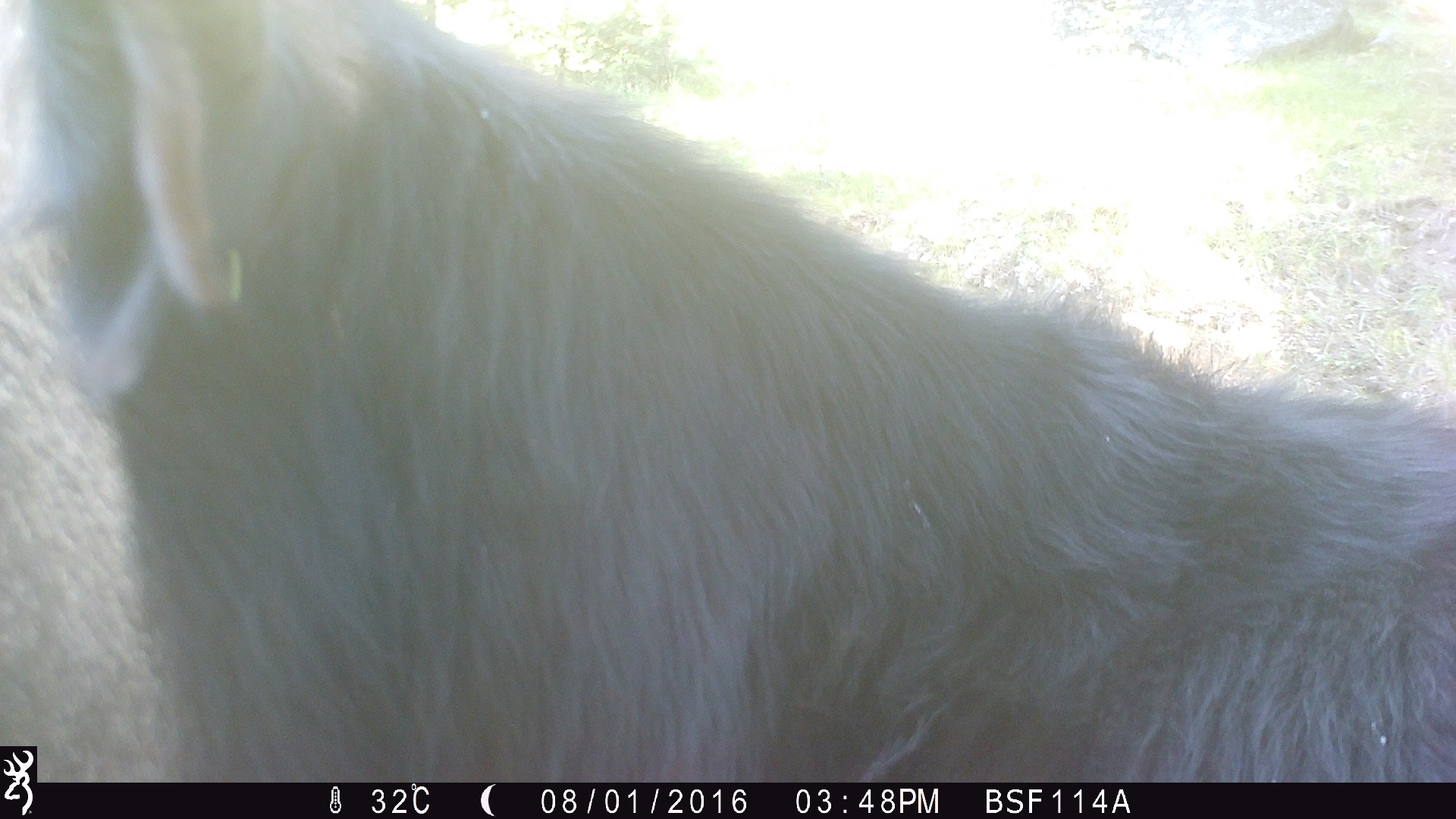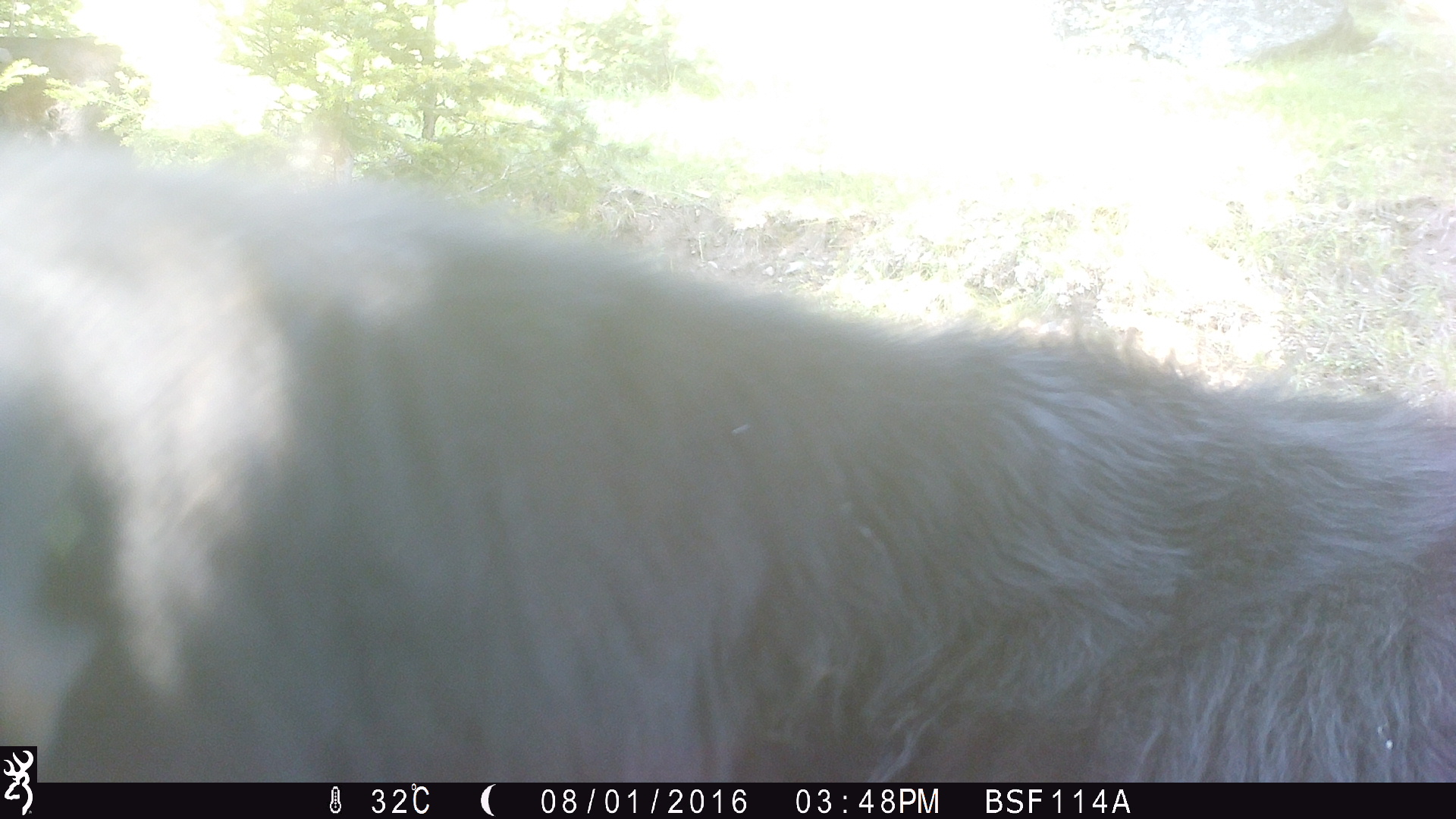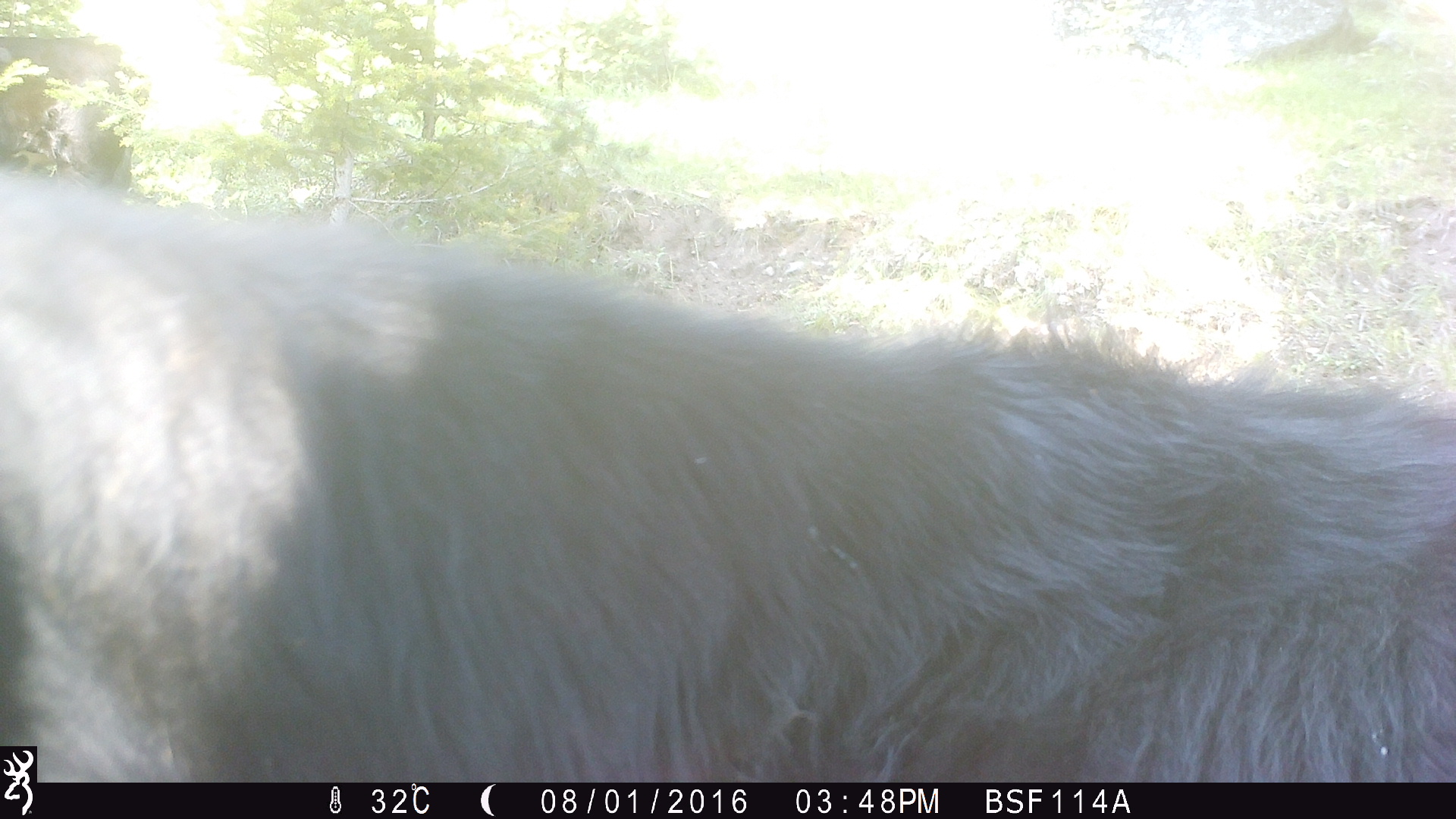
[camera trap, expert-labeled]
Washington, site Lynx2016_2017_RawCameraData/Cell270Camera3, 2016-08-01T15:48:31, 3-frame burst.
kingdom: Animalia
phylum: Chordata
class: Mammalia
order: Artiodactyla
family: Bovidae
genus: Bos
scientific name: Bos taurus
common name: domestic cattle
Domestic cattle (Bos taurus). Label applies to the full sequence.